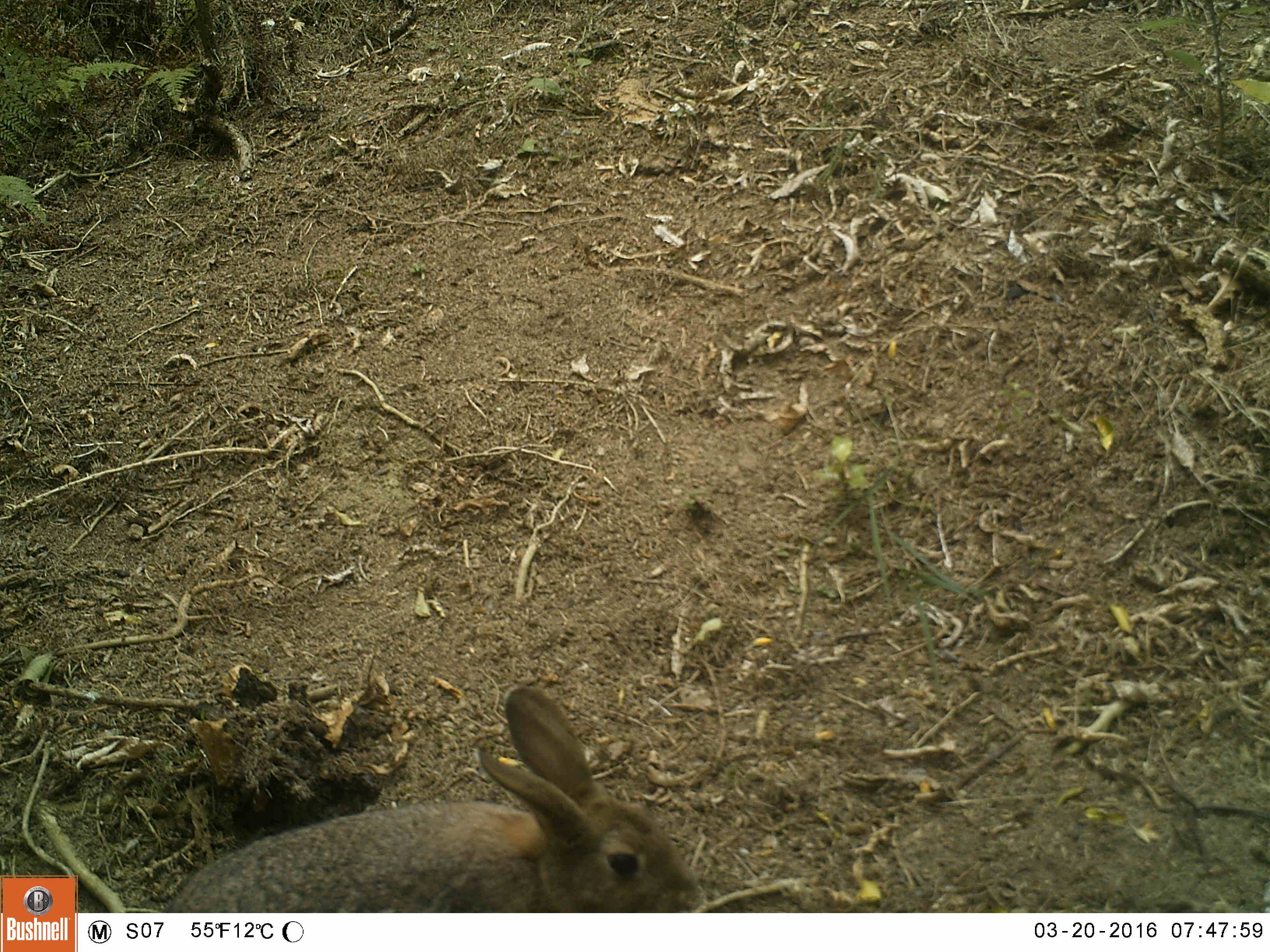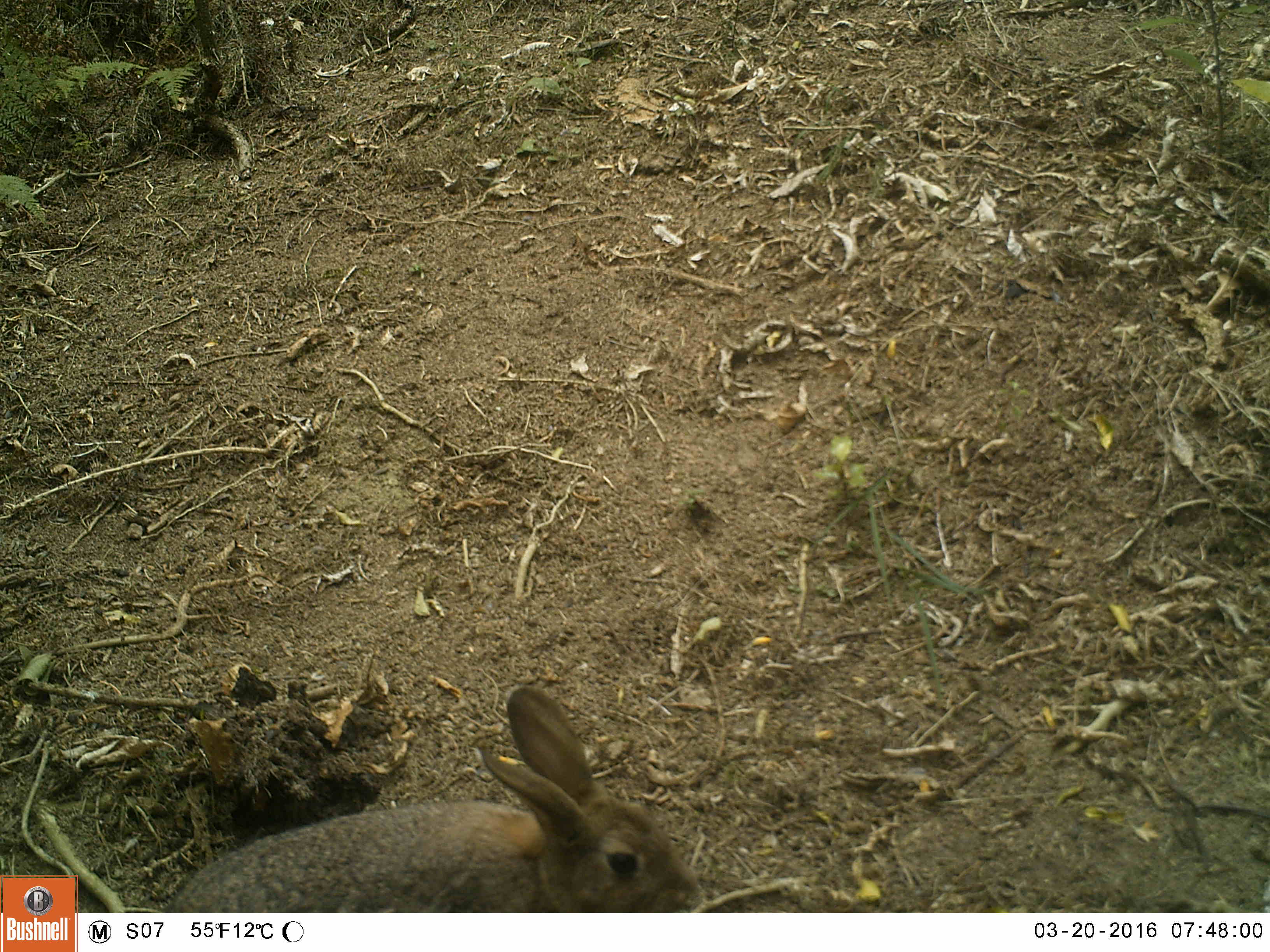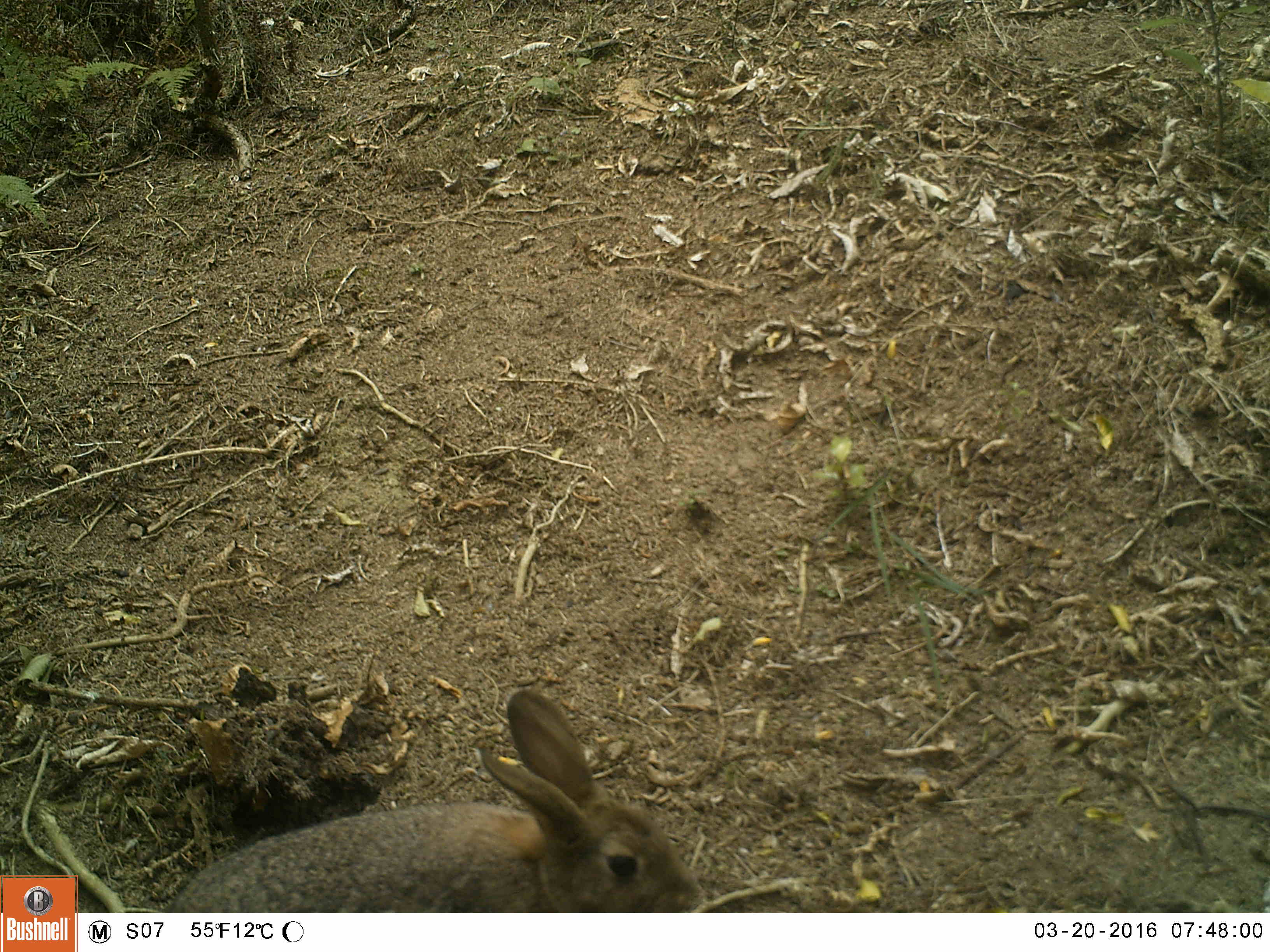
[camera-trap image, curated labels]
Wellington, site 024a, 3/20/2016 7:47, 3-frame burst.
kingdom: Animalia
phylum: Chordata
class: Mammalia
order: Lagomorpha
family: Leporidae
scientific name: Leporidae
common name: rabbit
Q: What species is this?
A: Rabbit (Leporidae).